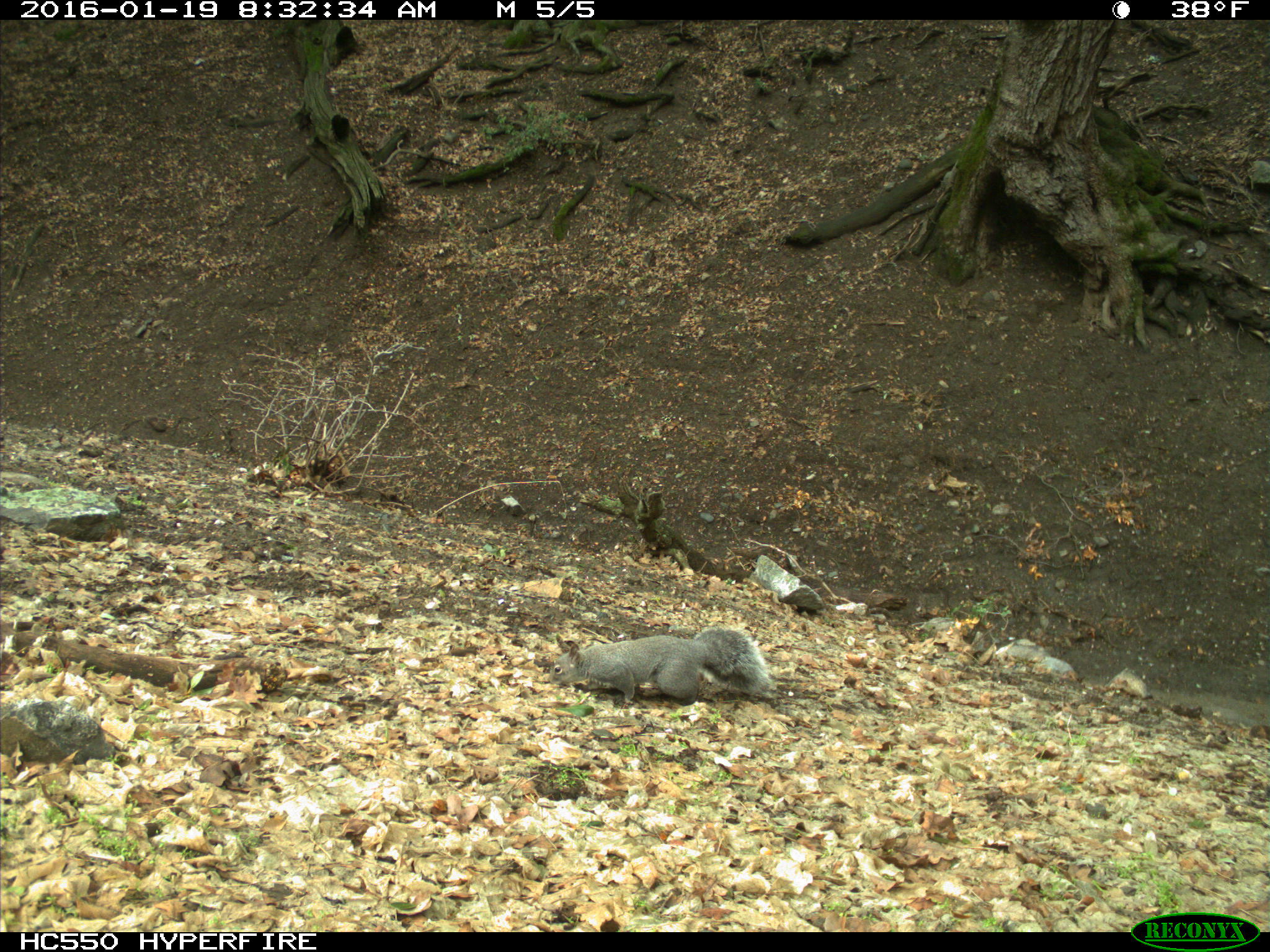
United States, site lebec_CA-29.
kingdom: Animalia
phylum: Chordata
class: Mammalia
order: Rodentia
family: Sciuridae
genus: Sciurus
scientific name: Sciurus carolinensis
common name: eastern gray squirrel